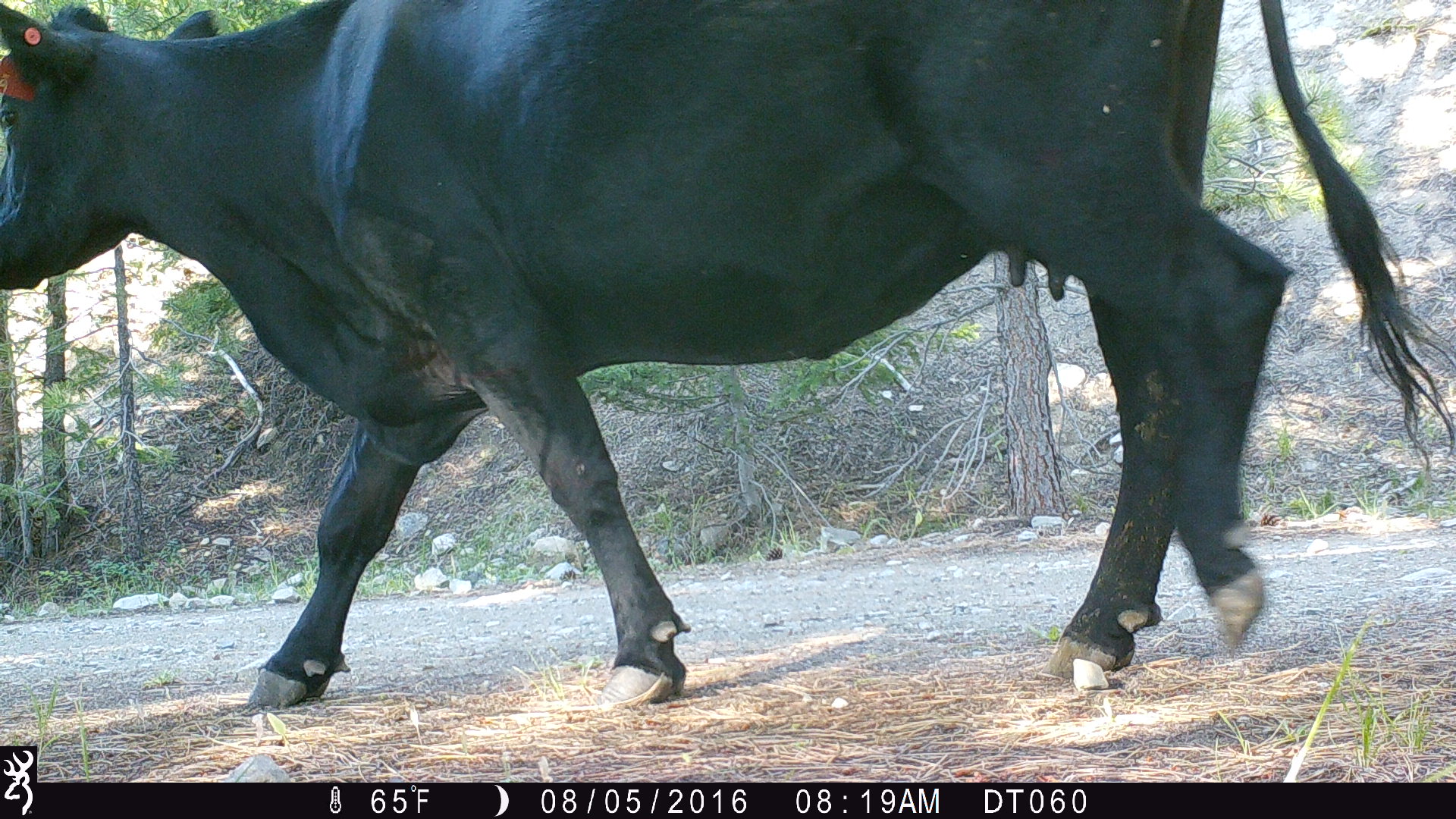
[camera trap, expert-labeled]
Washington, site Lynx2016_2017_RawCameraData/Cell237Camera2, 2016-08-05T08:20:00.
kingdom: Animalia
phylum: Chordata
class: Mammalia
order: Artiodactyla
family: Bovidae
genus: Bos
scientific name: Bos taurus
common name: domestic cattle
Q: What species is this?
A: Domestic cattle (Bos taurus).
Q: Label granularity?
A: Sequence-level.